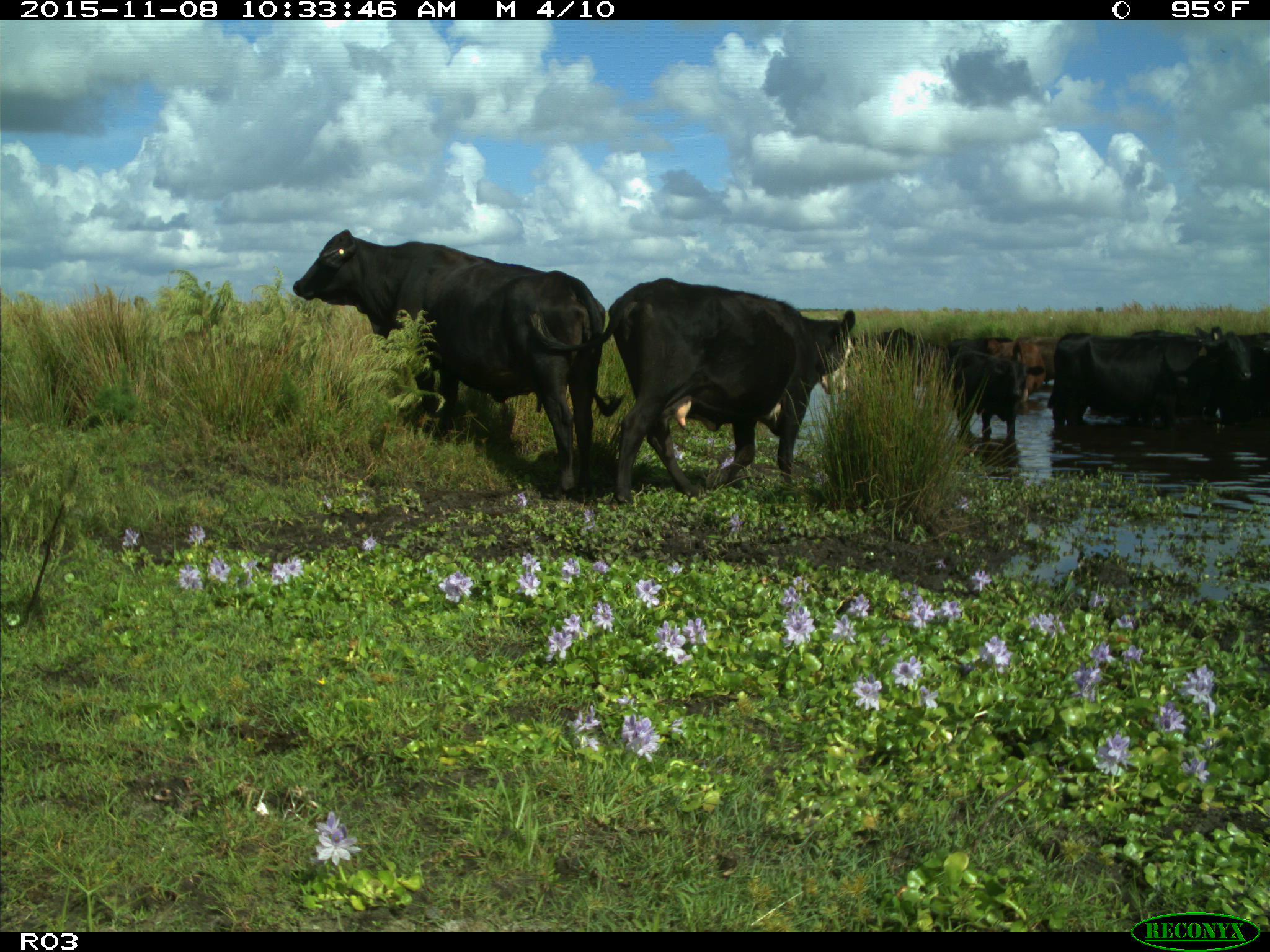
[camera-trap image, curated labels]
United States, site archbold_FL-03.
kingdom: Animalia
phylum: Chordata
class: Mammalia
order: Artiodactyla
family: Bovidae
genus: Bos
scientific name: Bos taurus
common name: domestic cow